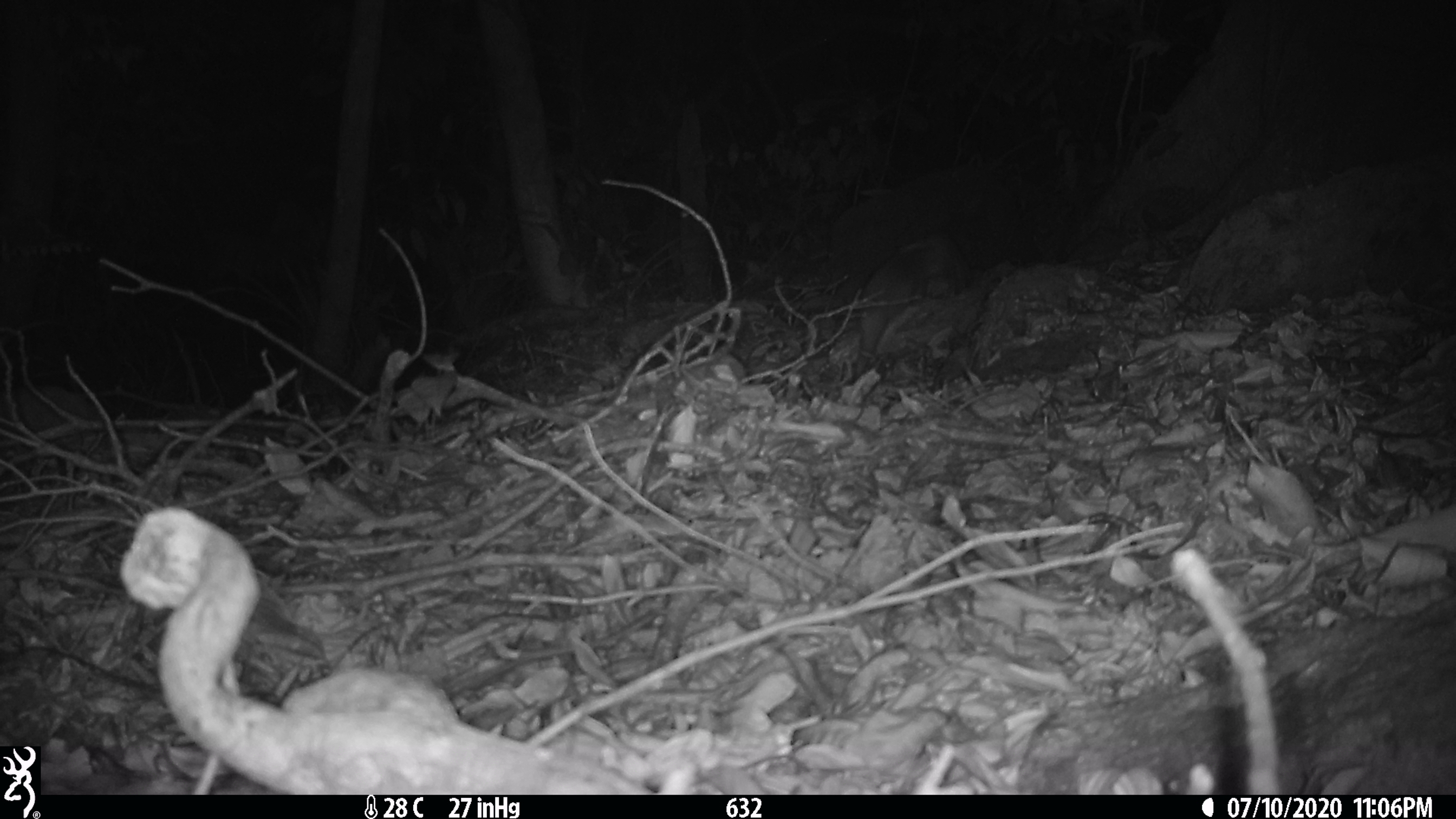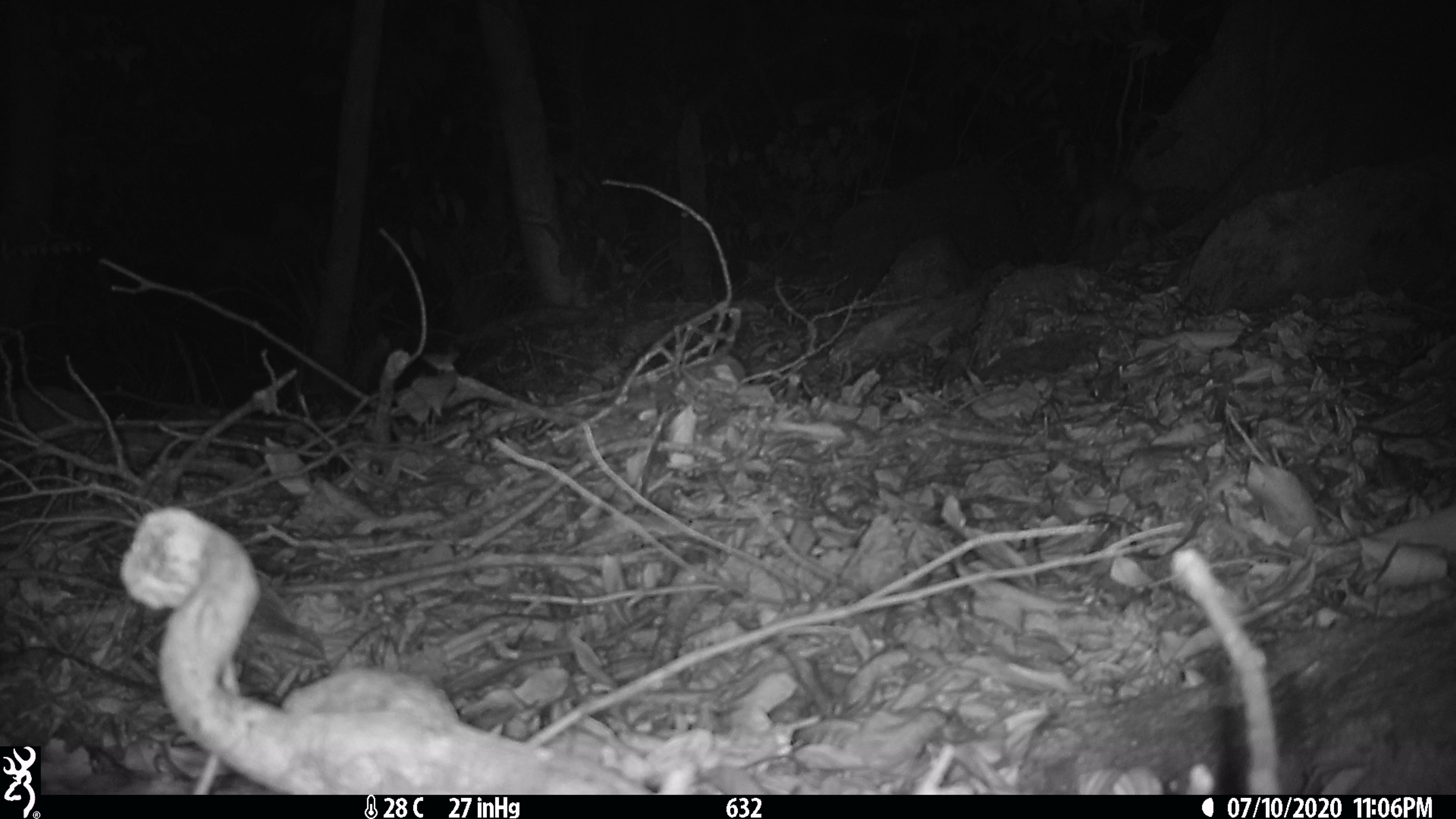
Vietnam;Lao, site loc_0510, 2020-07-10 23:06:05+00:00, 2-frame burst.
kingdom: Animalia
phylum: Chordata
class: Mammalia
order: Carnivora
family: Mustelidae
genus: Melogale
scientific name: Melogale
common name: ferret badger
Ferret badger (Melogale). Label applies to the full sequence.